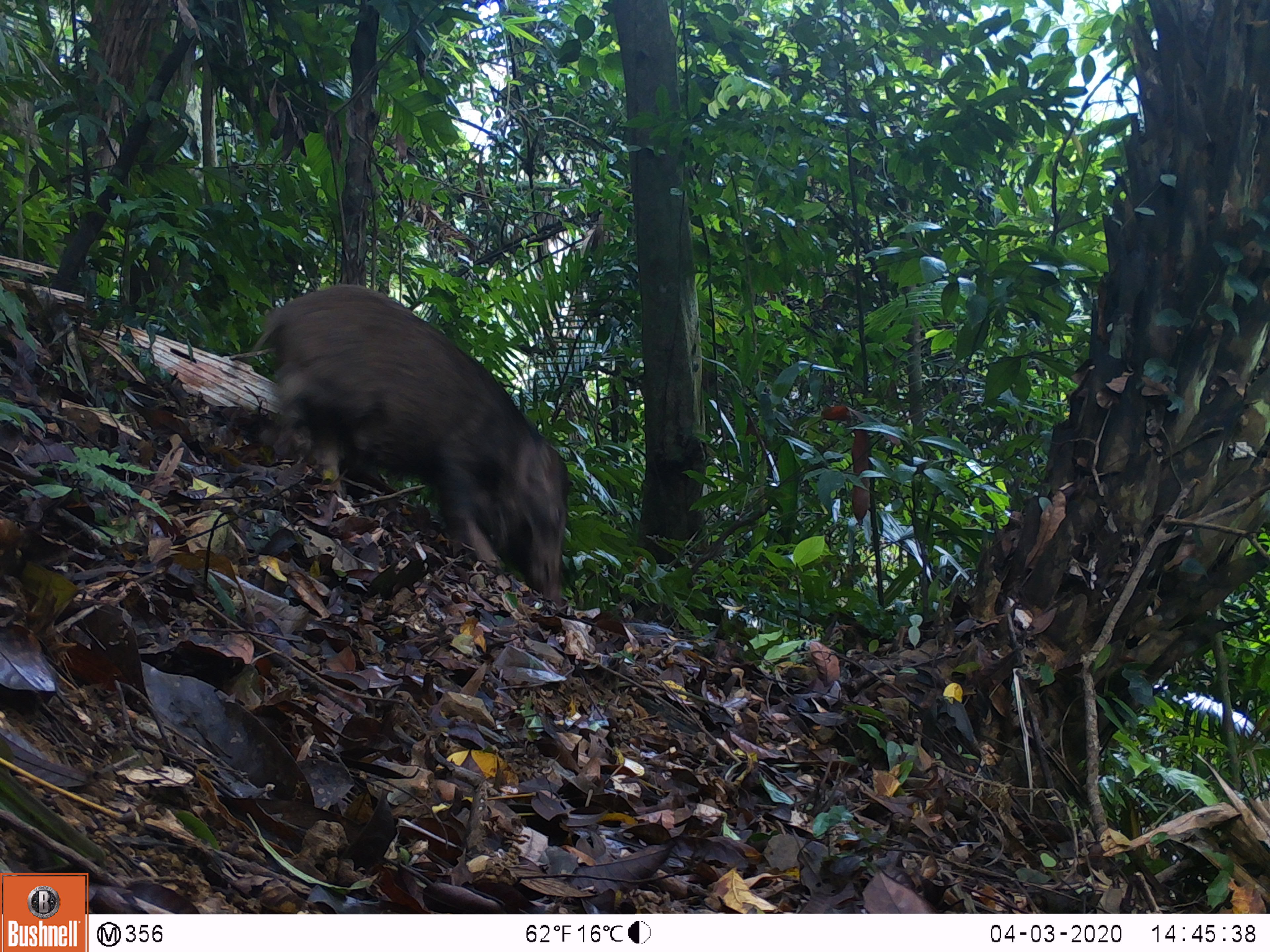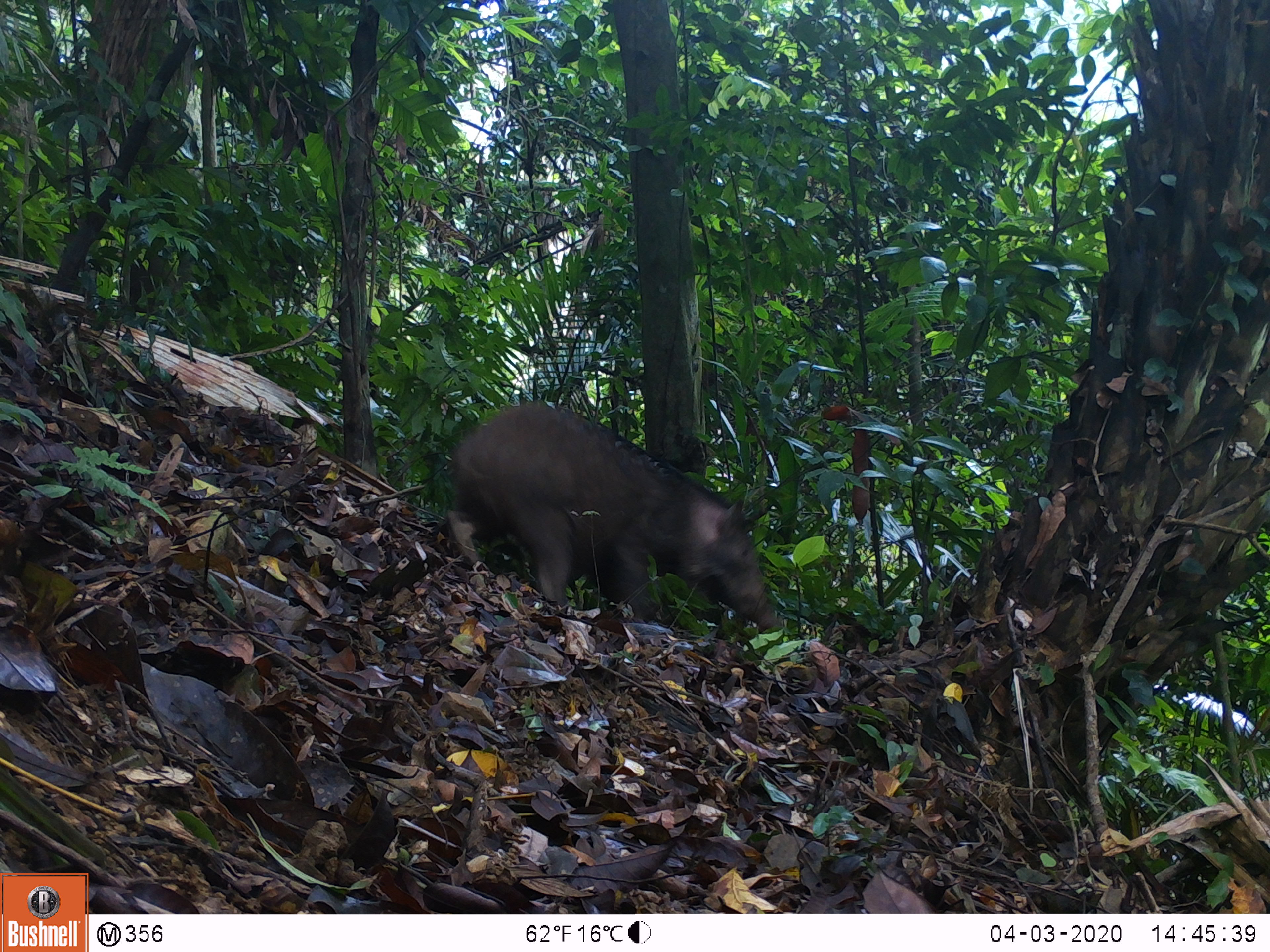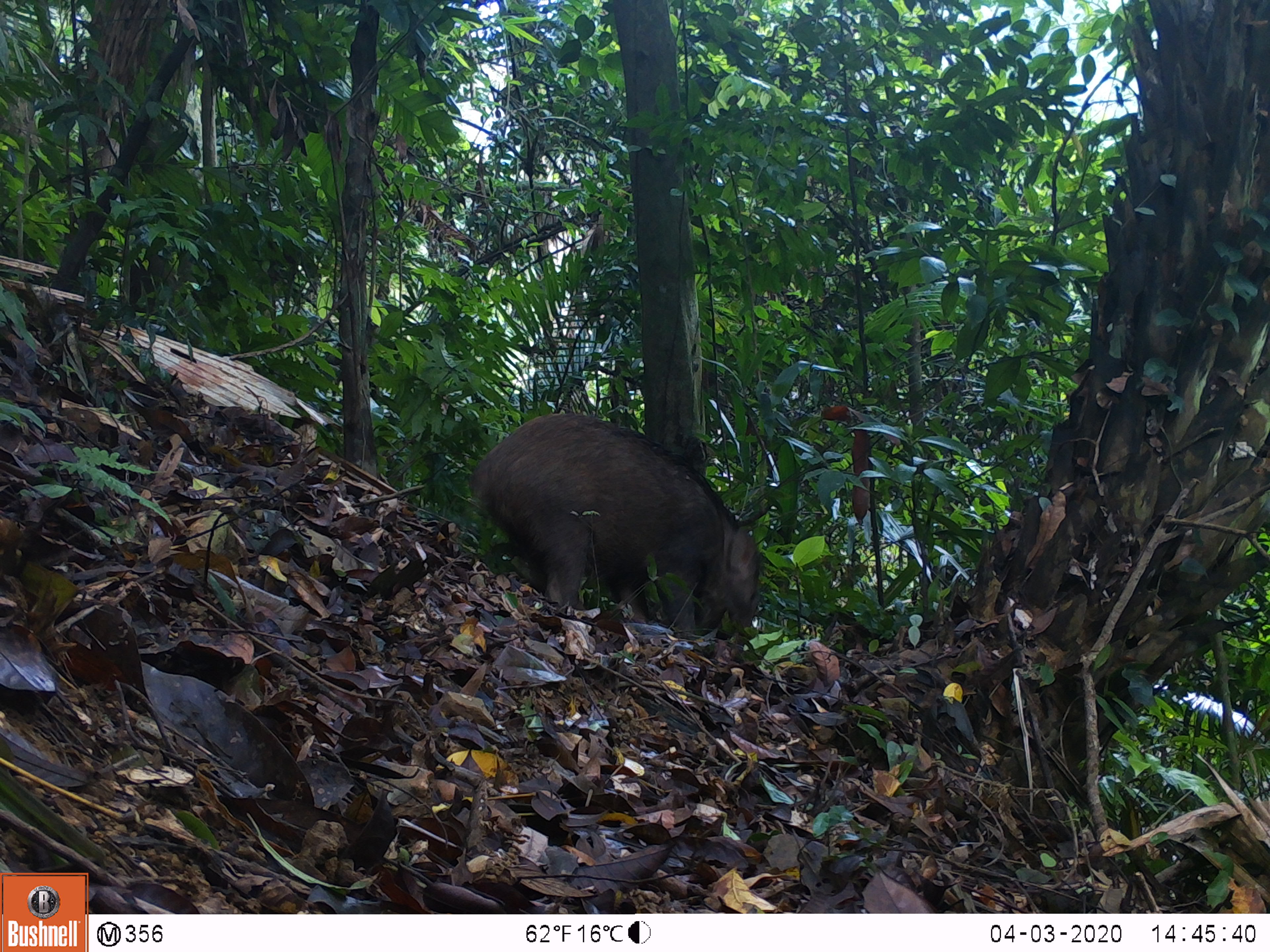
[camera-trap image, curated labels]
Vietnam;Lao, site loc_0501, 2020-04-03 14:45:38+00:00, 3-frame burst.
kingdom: Animalia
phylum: Chordata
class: Mammalia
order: Artiodactyla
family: Suidae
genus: Sus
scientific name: Sus scrofa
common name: eurasian wild pig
Eurasian wild pig (Sus scrofa). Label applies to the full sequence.